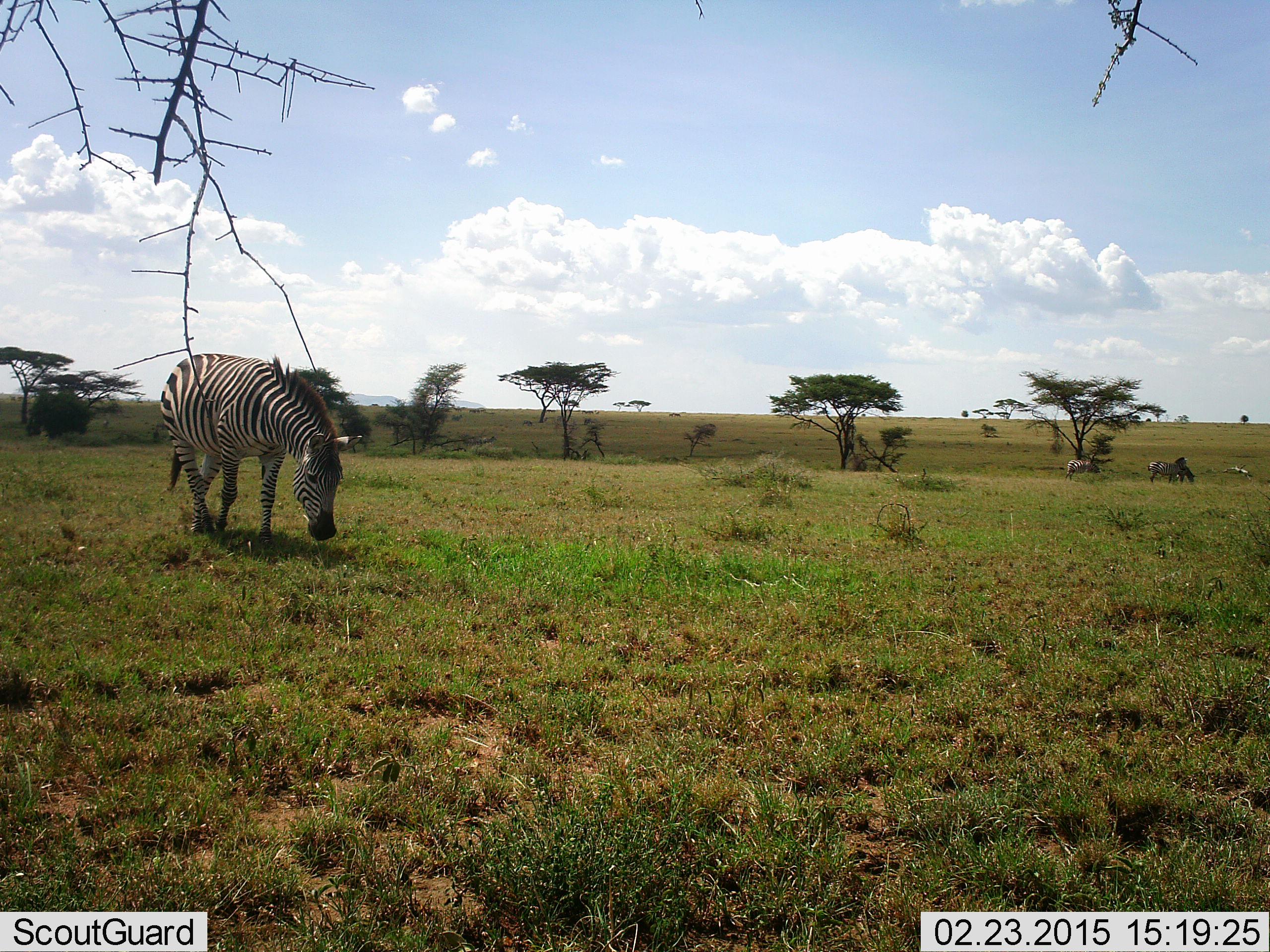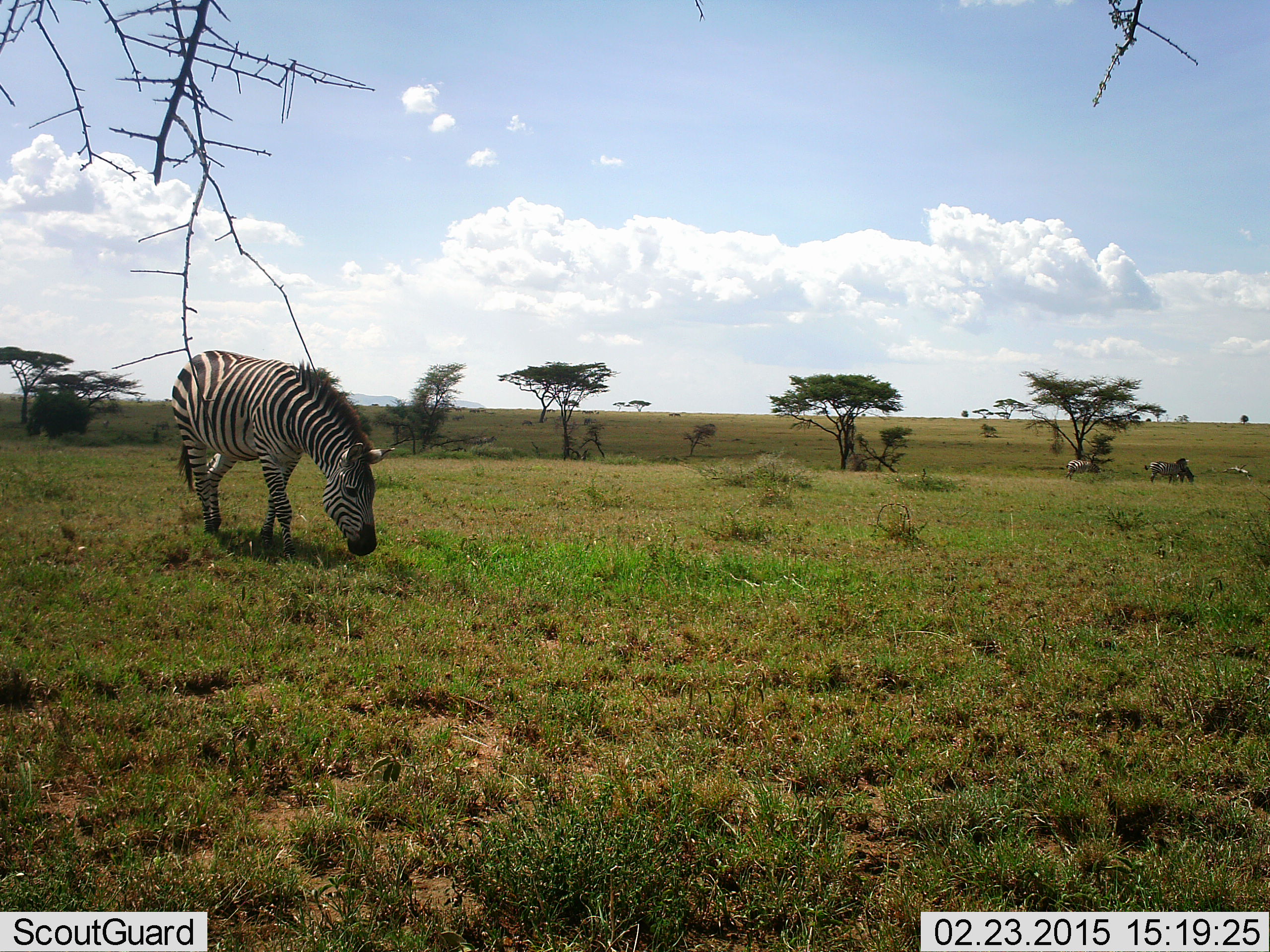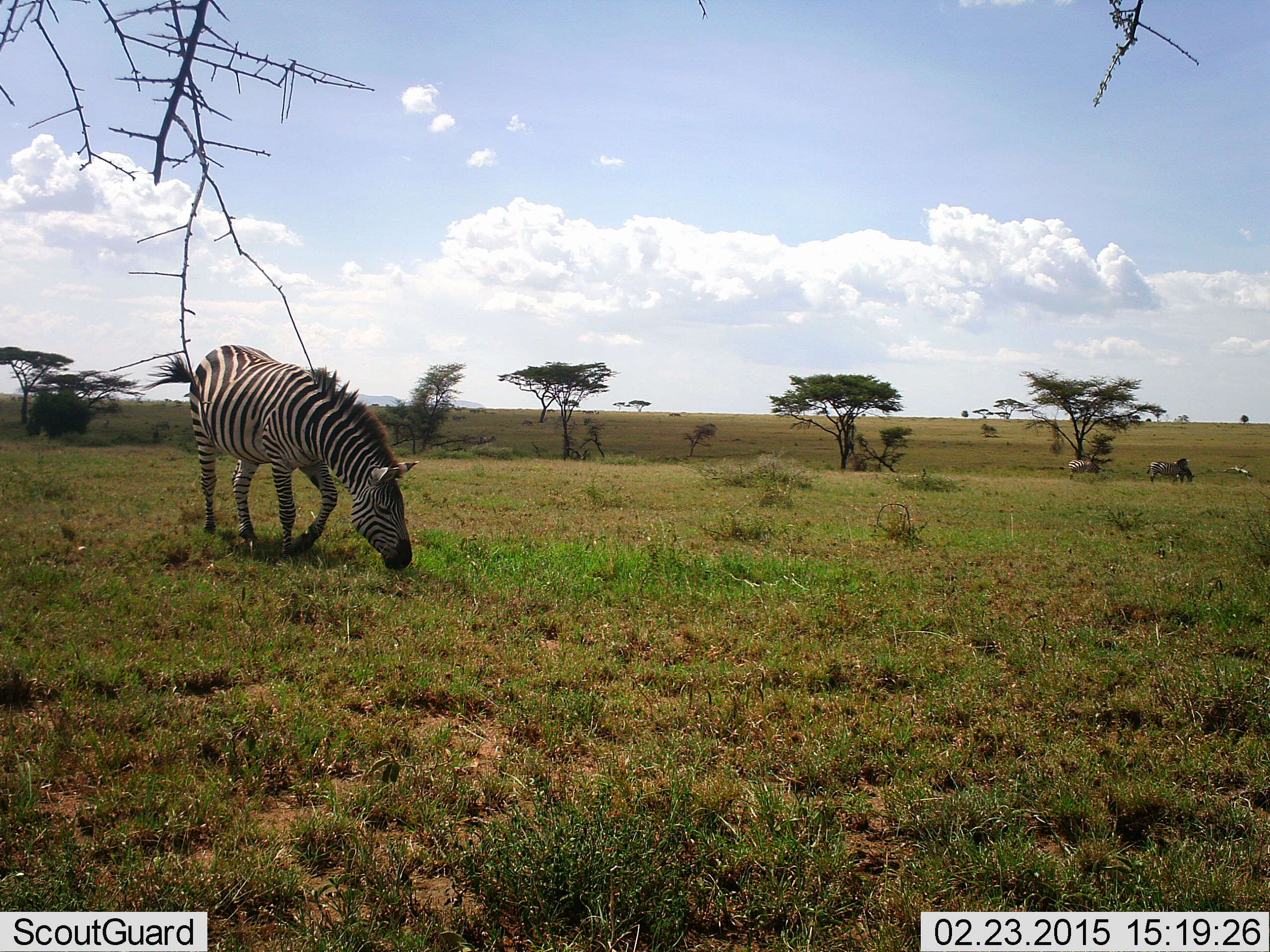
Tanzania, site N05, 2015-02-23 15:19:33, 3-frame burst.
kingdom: Animalia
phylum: Chordata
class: Mammalia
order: Perissodactyla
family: Equidae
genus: Equus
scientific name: Equus quagga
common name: plains zebra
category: zebra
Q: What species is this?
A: Zebra (plains zebra) (Equus quagga).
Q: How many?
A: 3.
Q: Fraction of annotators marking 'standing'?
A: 27%.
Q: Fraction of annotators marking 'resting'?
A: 0%.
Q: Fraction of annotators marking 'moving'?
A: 55%.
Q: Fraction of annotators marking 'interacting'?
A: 18%.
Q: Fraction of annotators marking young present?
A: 0%.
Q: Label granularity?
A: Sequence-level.